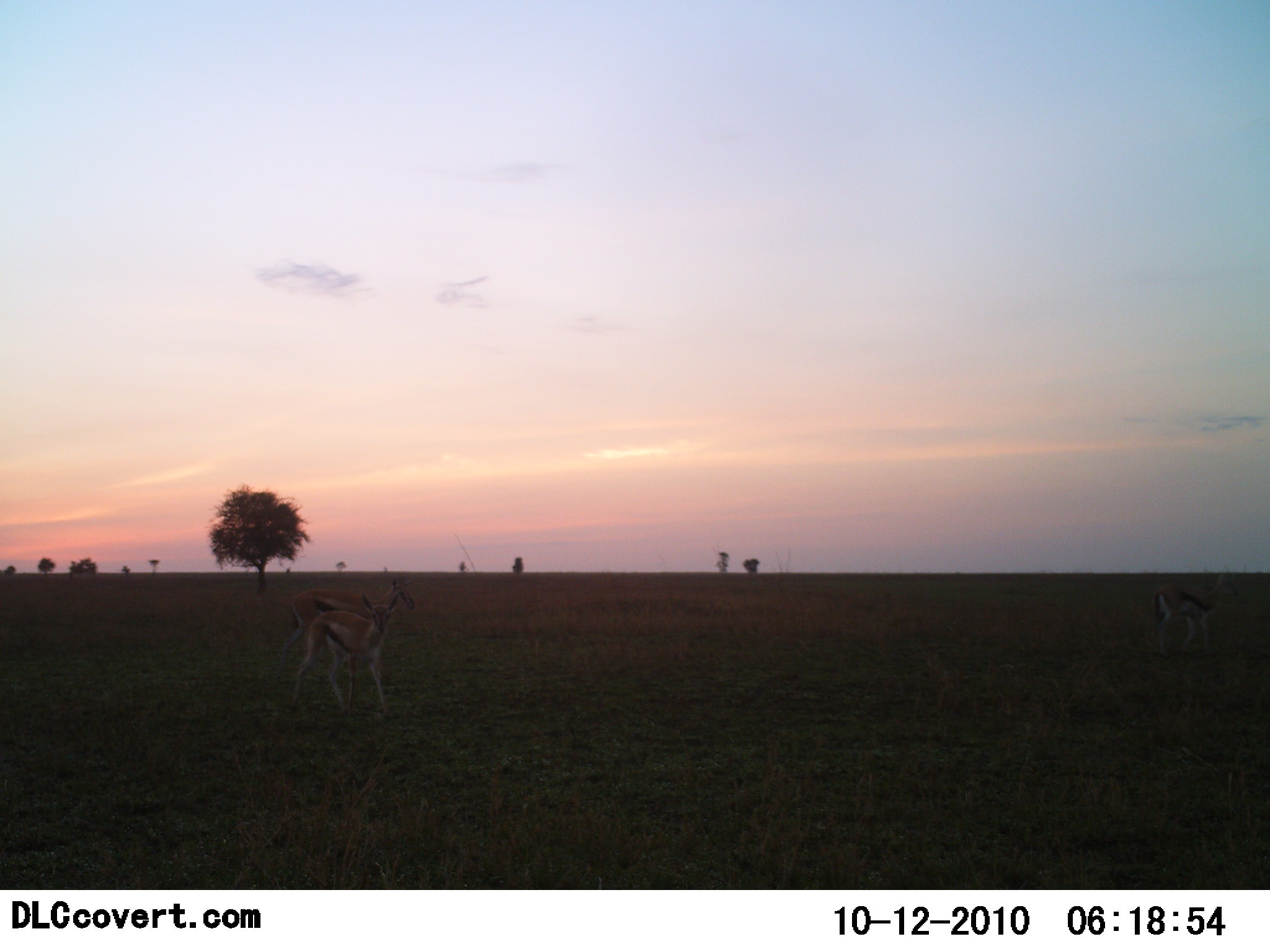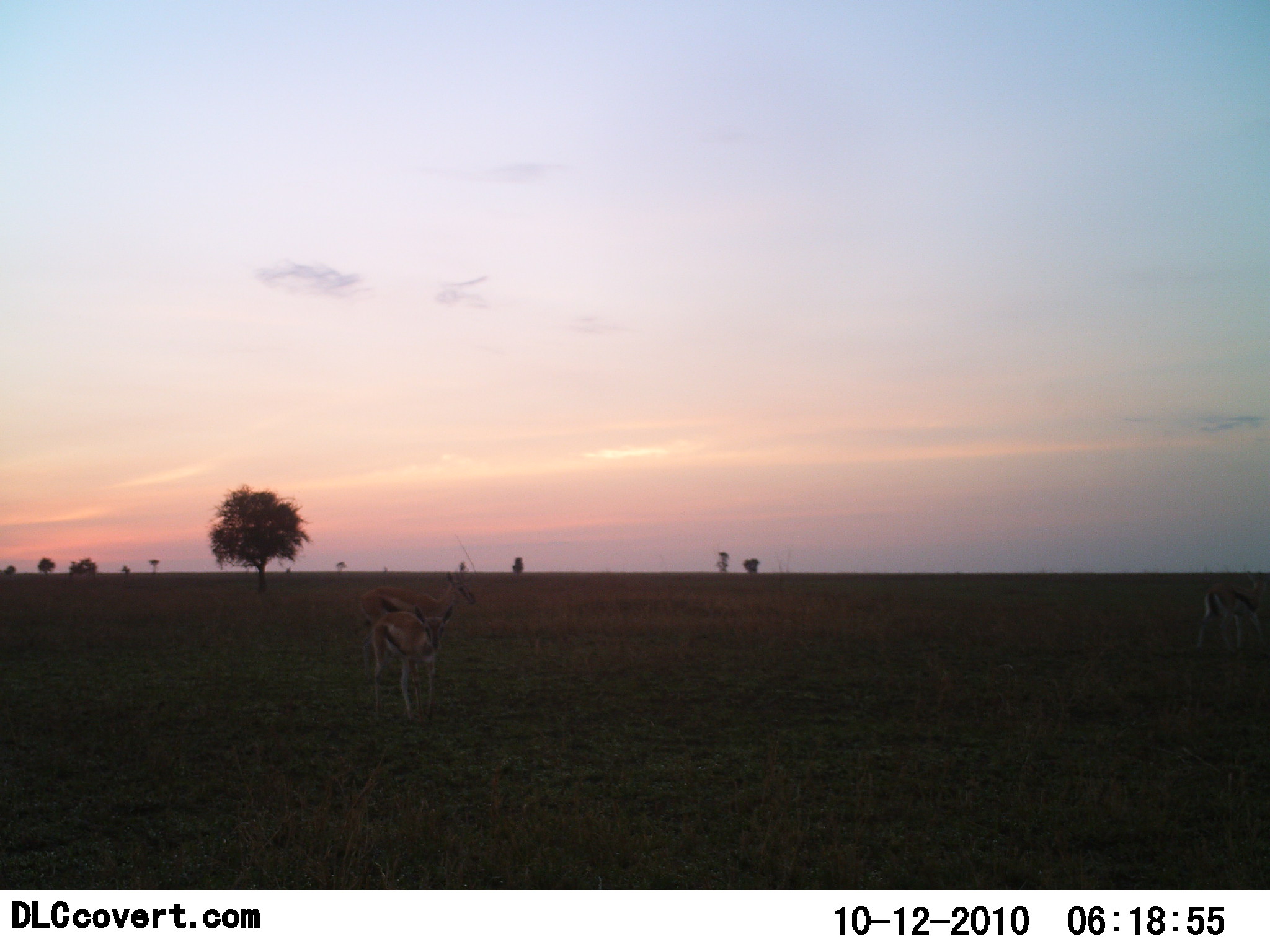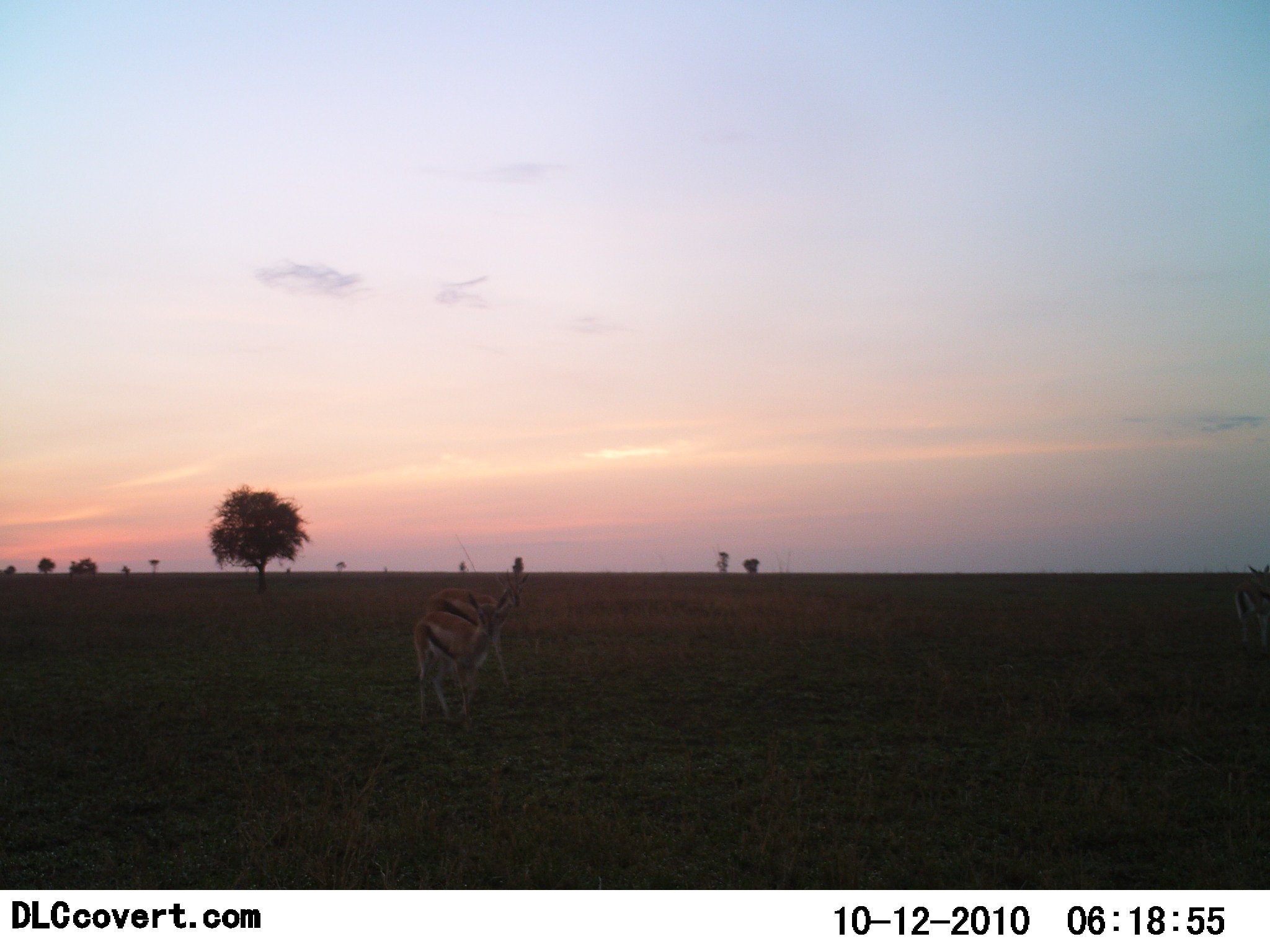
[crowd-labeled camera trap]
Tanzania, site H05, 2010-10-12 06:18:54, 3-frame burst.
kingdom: Animalia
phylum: Chordata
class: Mammalia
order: Artiodactyla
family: Bovidae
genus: Eudorcas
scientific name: Eudorcas thomsonii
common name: thomson's gazelle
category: gazellethomsons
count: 2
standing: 23%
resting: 0%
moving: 69%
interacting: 0%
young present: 8%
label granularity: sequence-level